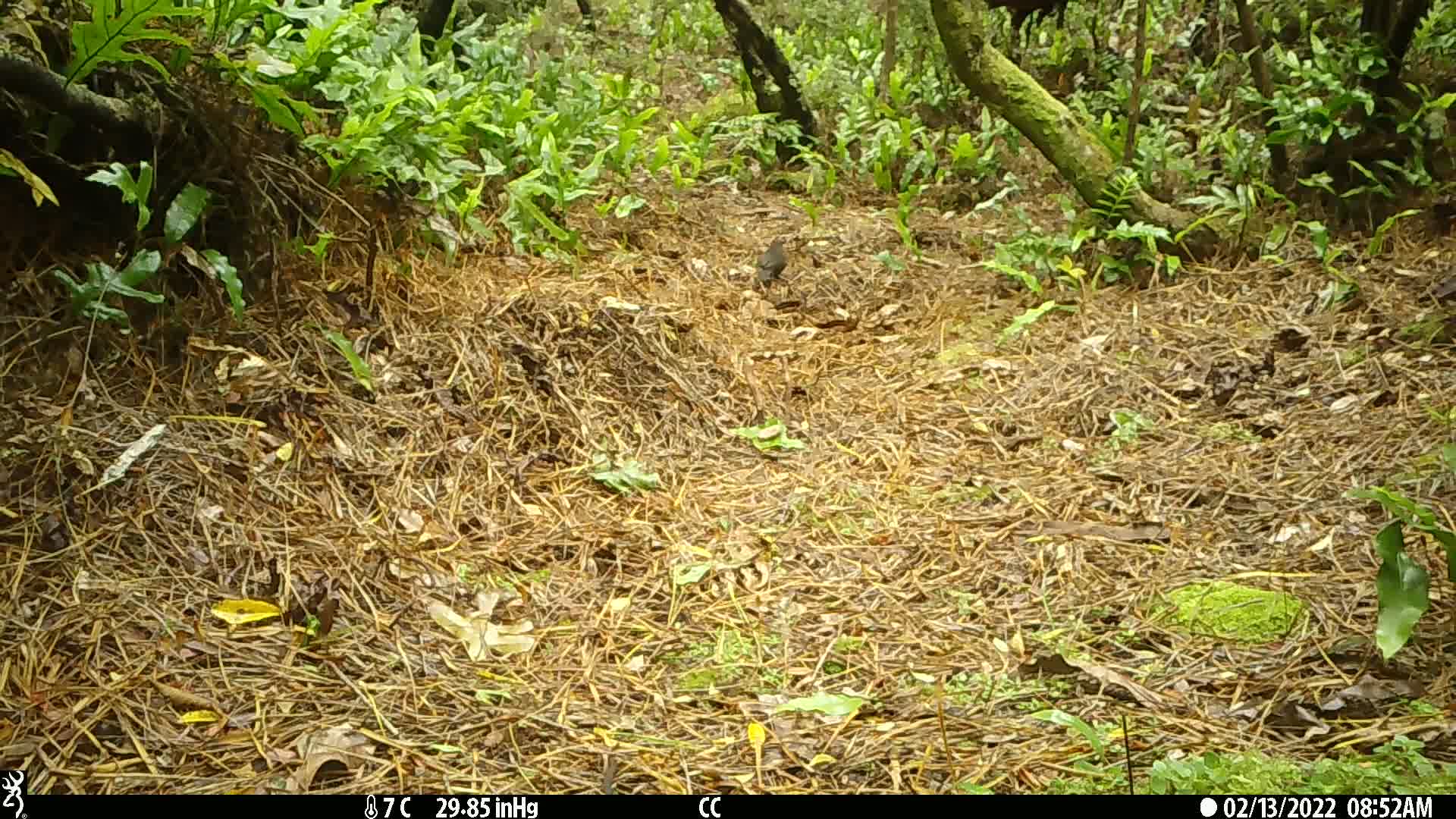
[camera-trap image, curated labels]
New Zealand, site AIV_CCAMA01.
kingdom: Animalia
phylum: Chordata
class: Aves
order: Passeriformes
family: Turdidae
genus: Turdus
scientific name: Turdus merula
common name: eurasian blackbird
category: blackbird